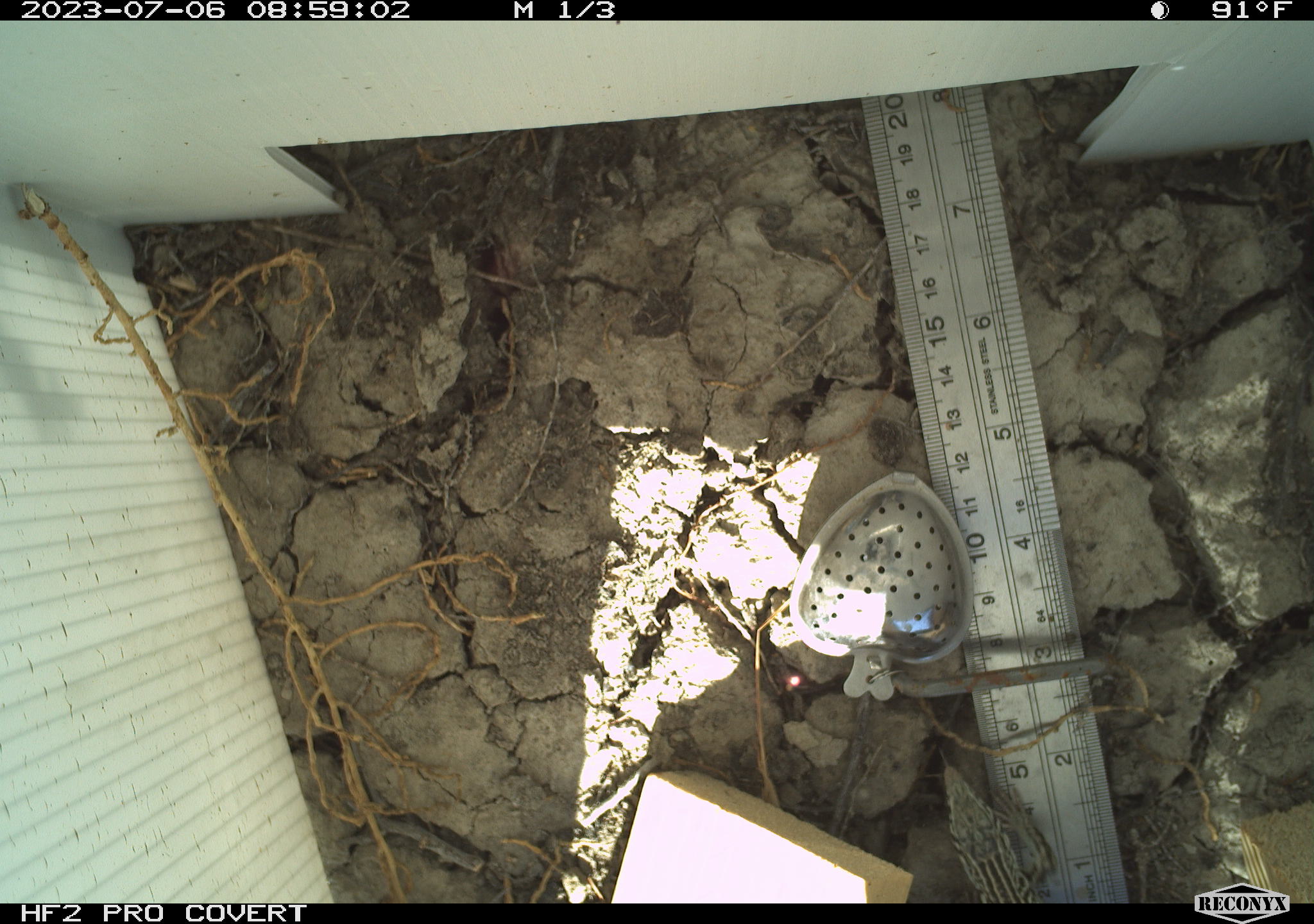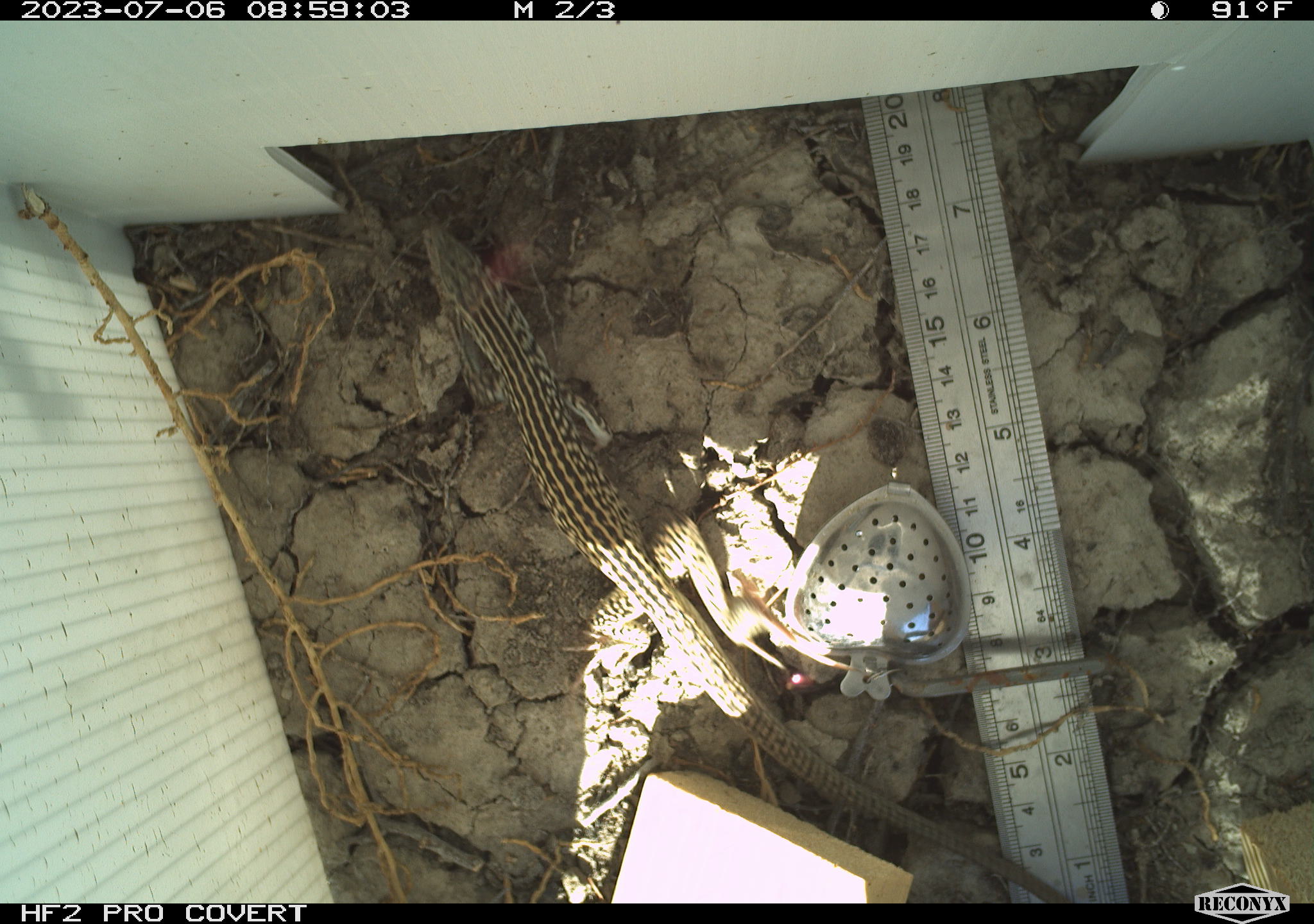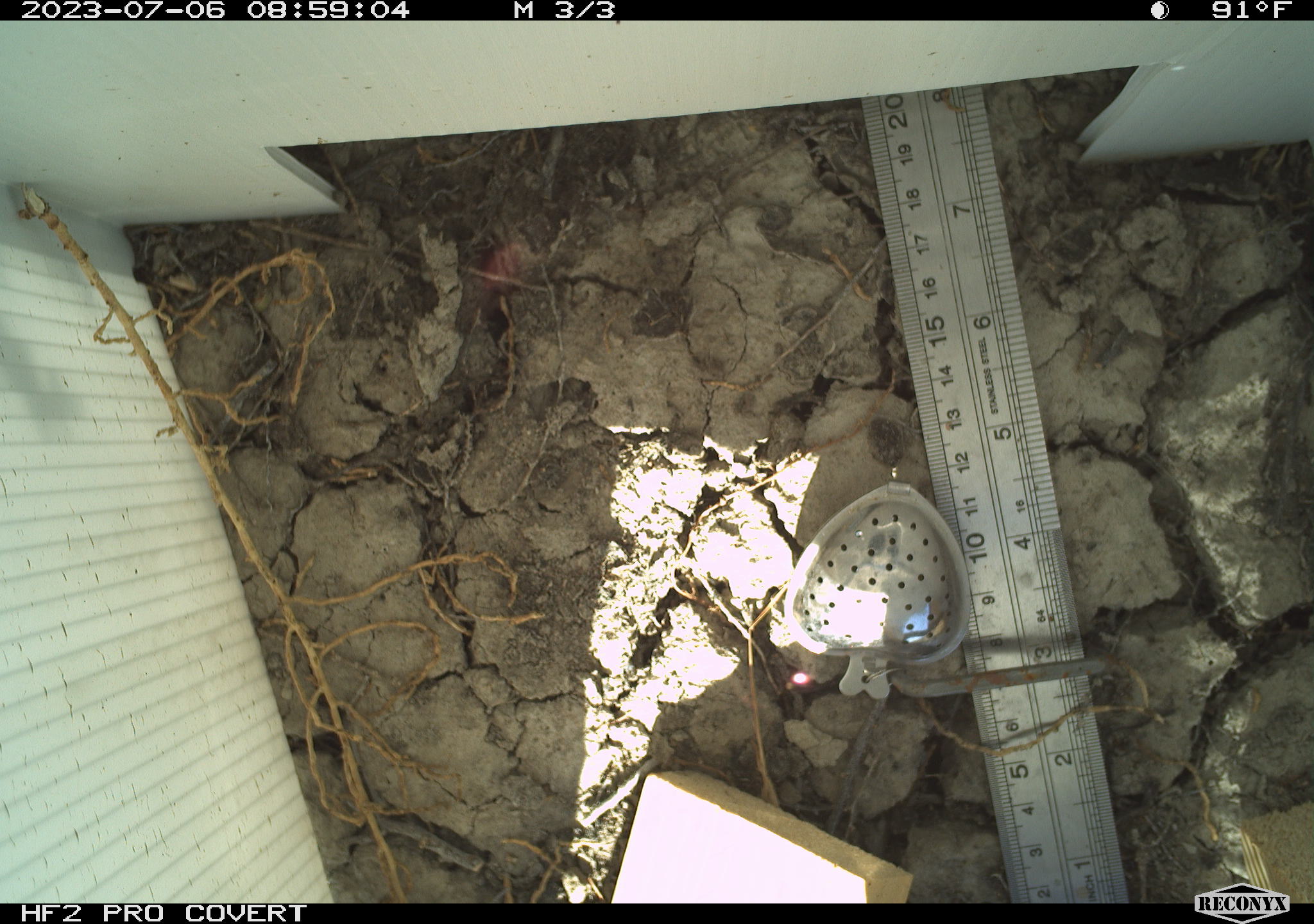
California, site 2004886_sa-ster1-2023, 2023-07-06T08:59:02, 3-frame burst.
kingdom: Animalia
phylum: Chordata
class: Reptilia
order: Squamata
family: Teiidae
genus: Aspidoscelis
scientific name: Aspidoscelis tigris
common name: western whiptail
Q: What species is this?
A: Western whiptail (Aspidoscelis tigris).